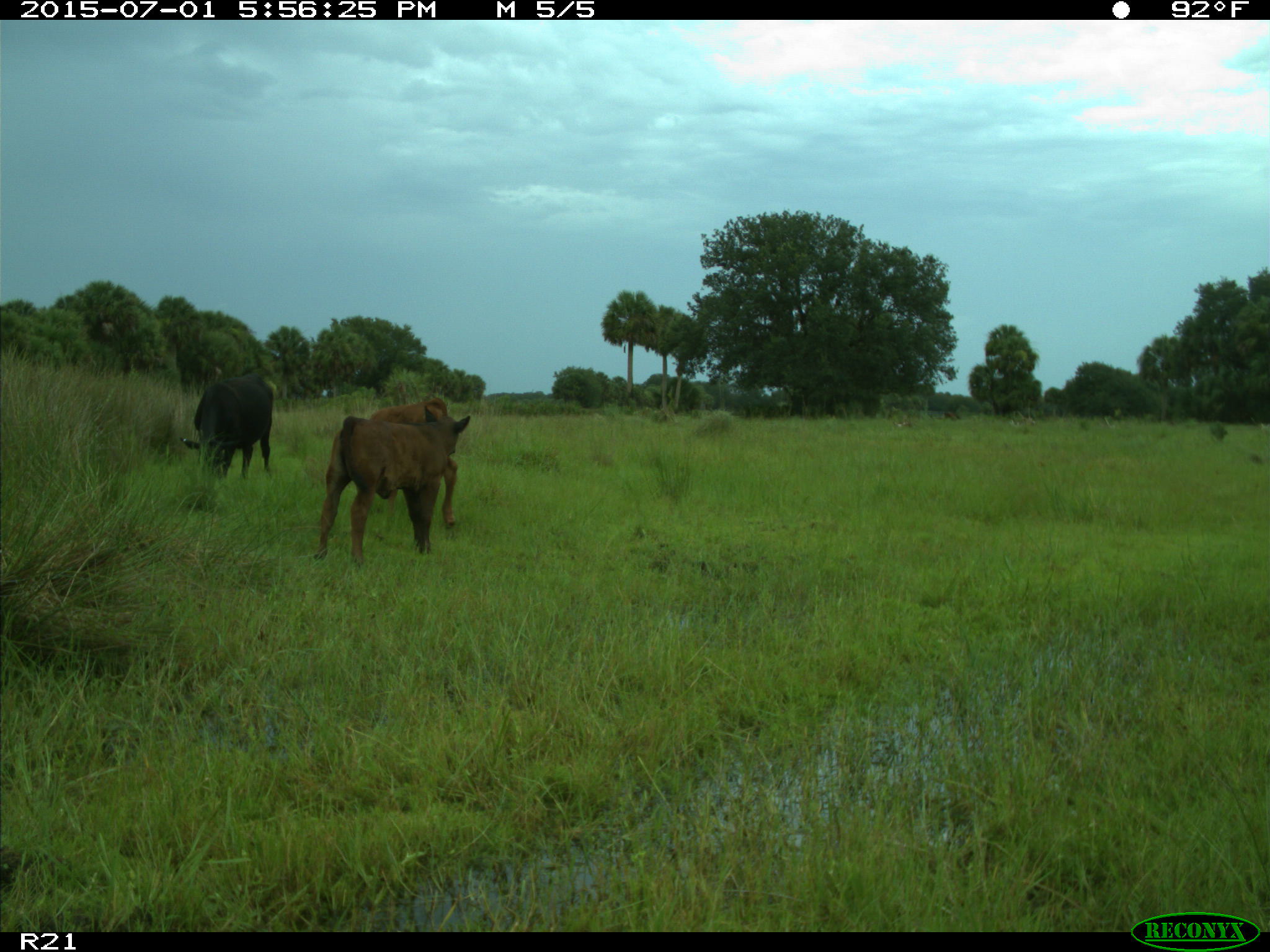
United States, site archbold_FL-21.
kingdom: Animalia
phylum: Chordata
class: Mammalia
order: Artiodactyla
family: Bovidae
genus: Bos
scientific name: Bos taurus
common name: domestic cow